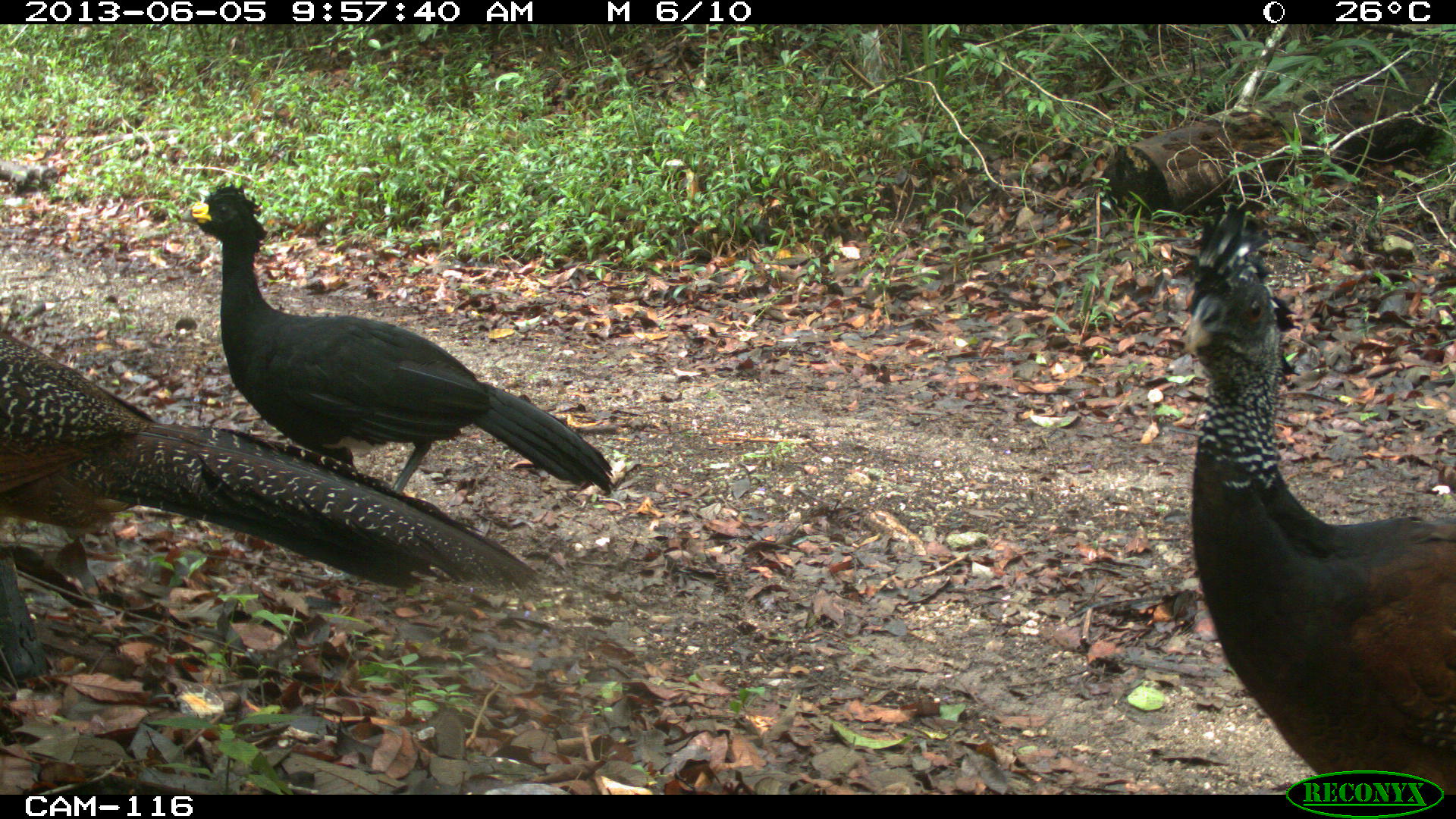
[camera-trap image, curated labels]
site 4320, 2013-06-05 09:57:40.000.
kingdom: Animalia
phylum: Chordata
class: Aves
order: Galliformes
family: Cracidae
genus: Crax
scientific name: Crax rubra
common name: great curassow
Crax rubra (great curassow), count 3.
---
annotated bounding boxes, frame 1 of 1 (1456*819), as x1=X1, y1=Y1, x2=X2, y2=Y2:
crax rubra: x1=1178, y1=194, x2=1456, y2=793; x1=0, y1=321, x2=540, y2=595; x1=177, y1=184, x2=613, y2=495; x1=0, y1=545, x2=58, y2=682